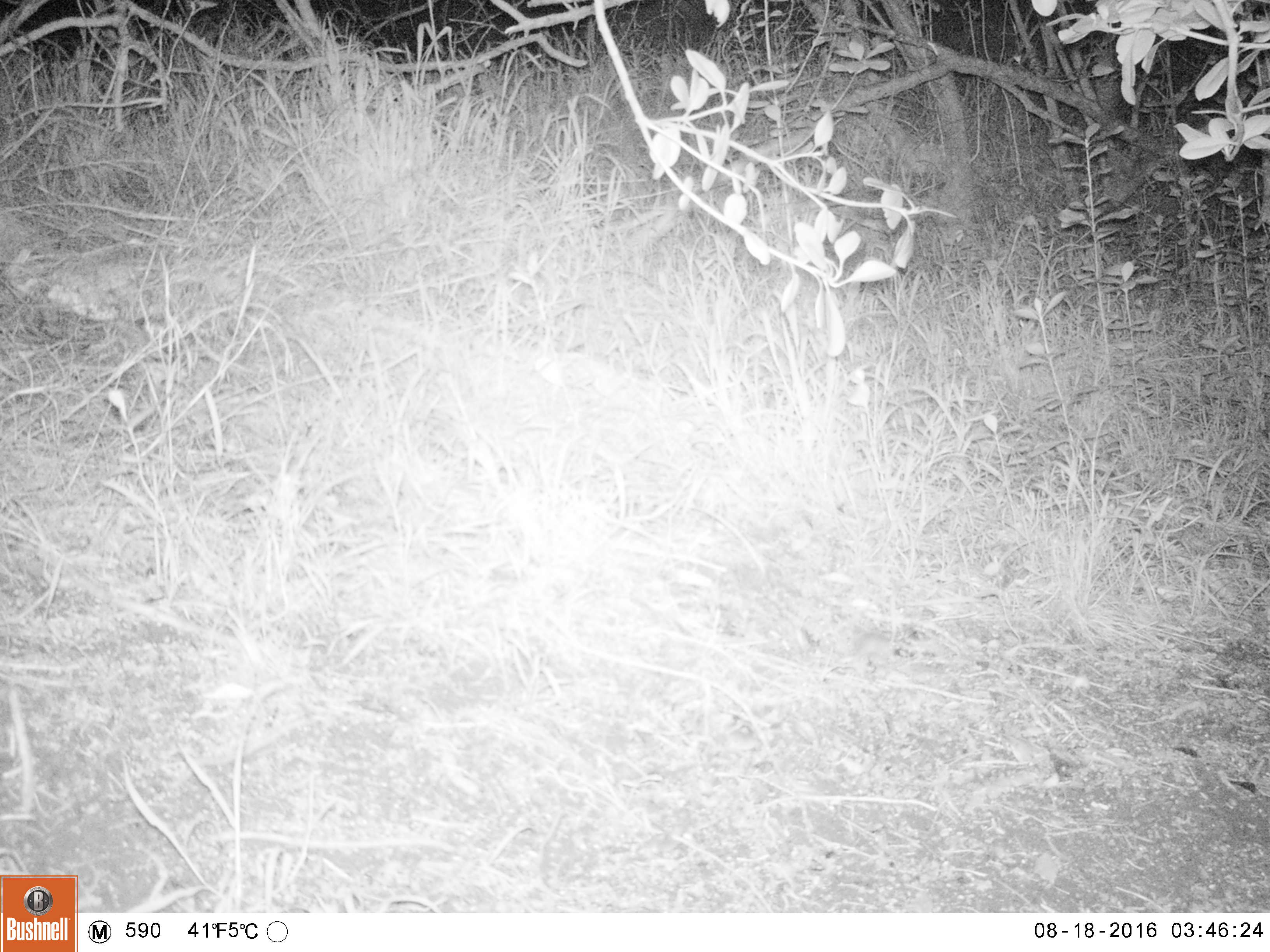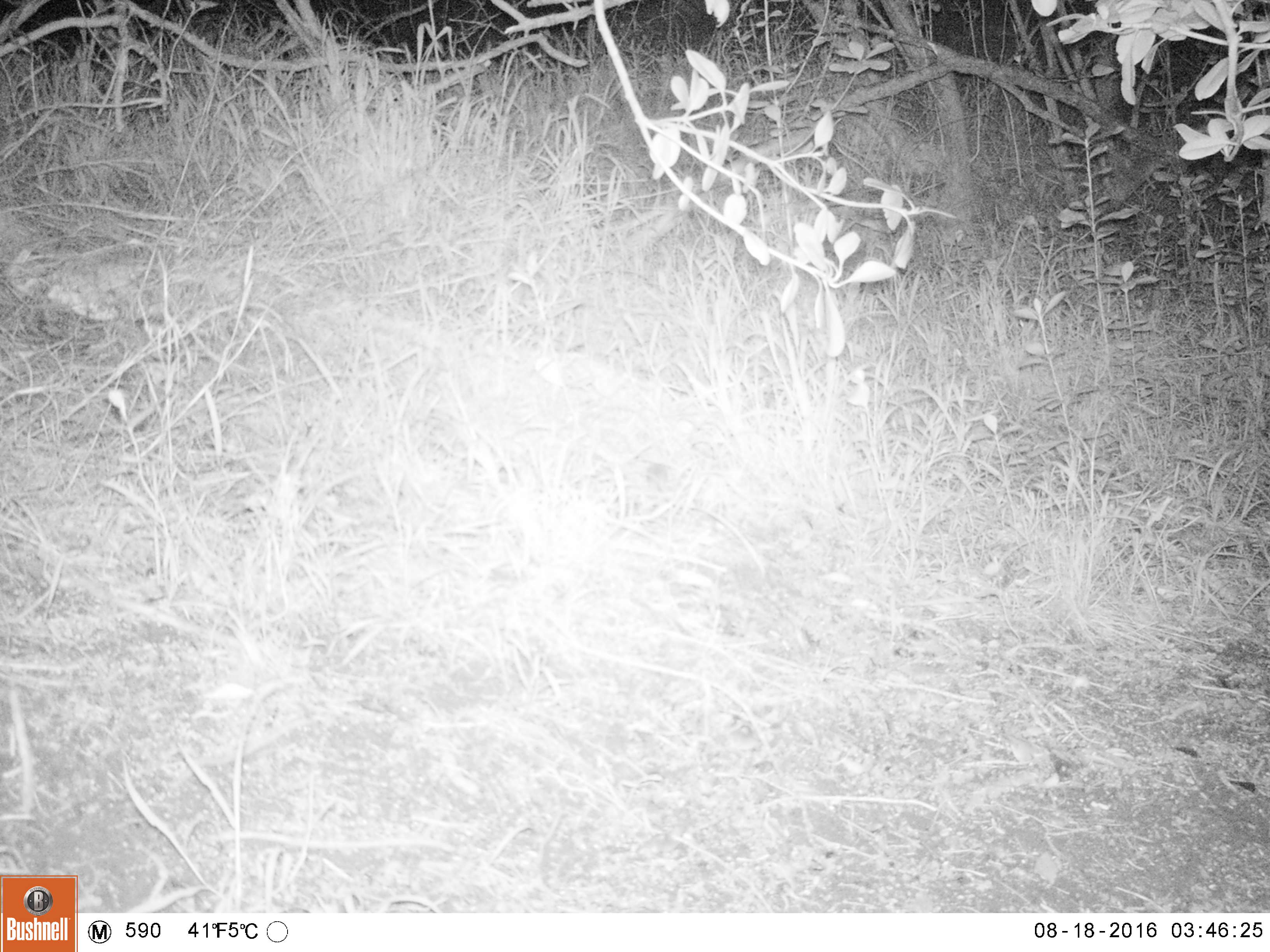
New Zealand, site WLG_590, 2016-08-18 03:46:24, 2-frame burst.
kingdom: Animalia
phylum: Chordata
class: Mammalia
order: Rodentia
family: Muridae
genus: Mus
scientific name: Mus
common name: mouse